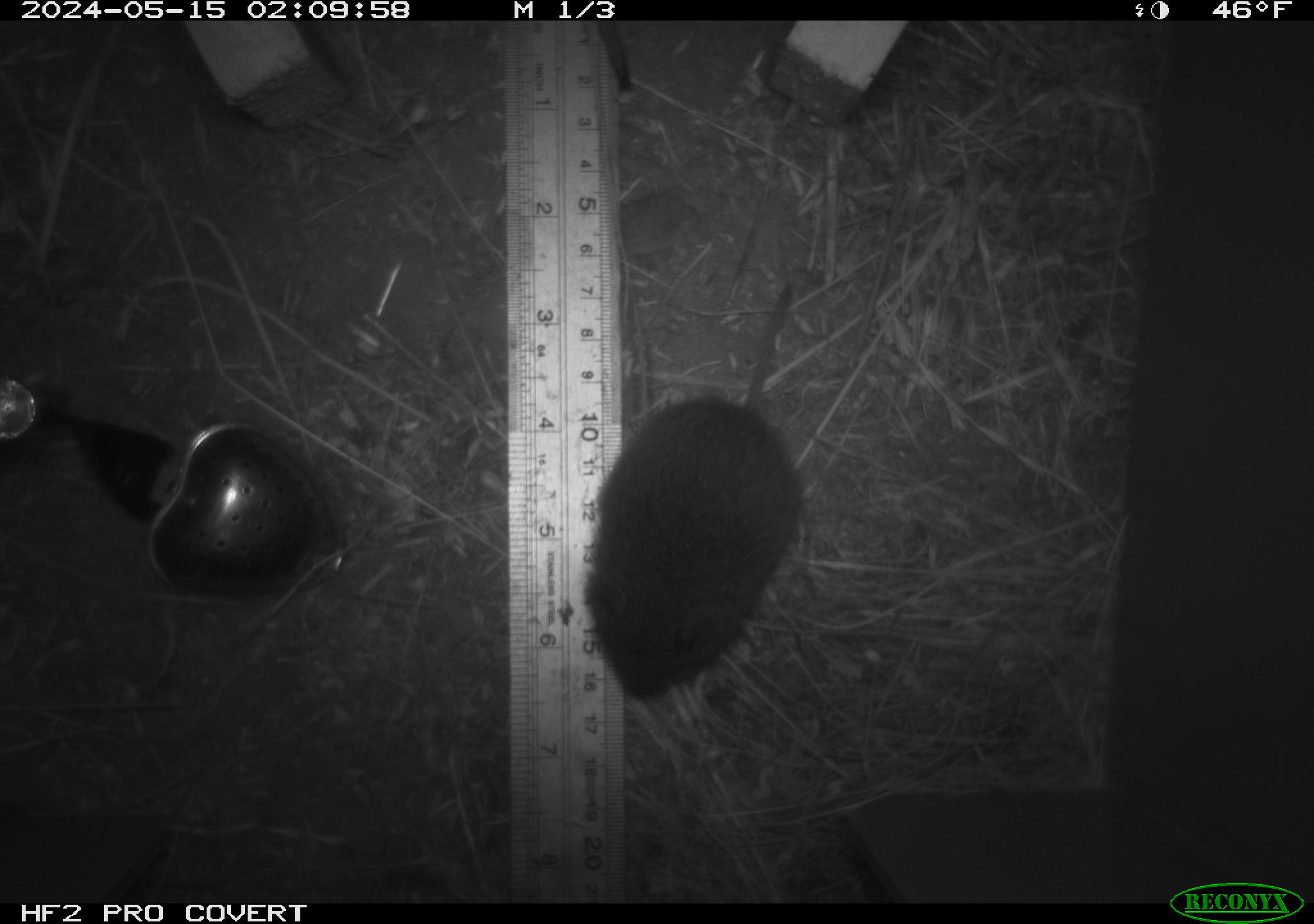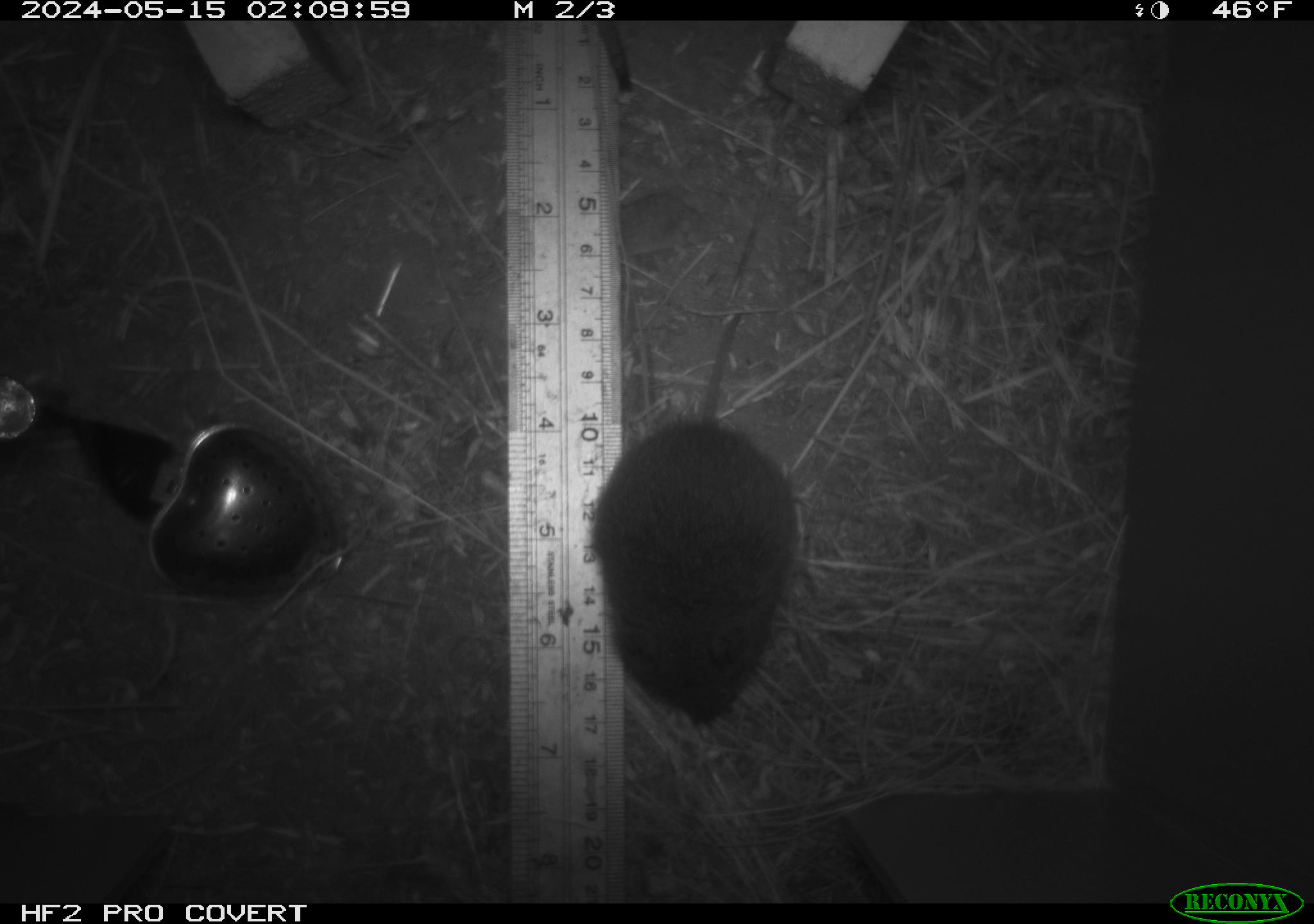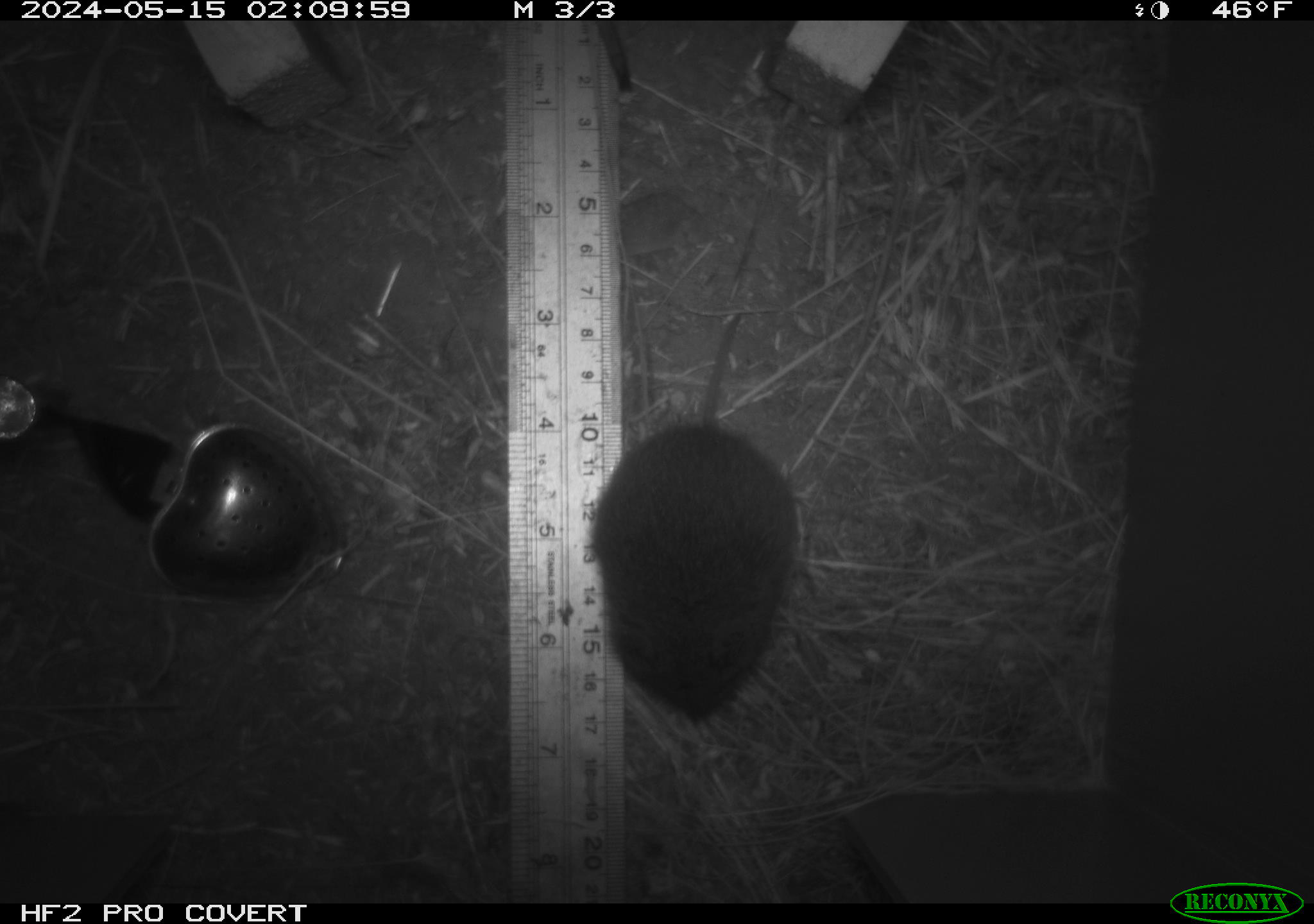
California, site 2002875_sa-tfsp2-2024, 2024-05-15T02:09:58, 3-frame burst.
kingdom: Animalia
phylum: Chordata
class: Mammalia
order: Rodentia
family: Cricetidae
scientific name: Arvicolinae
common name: voles, lemmings, and muskrats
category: arvicolinae subfamily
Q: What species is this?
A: Arvicolinae subfamily (voles, lemmings, and muskrats) (Arvicolinae).